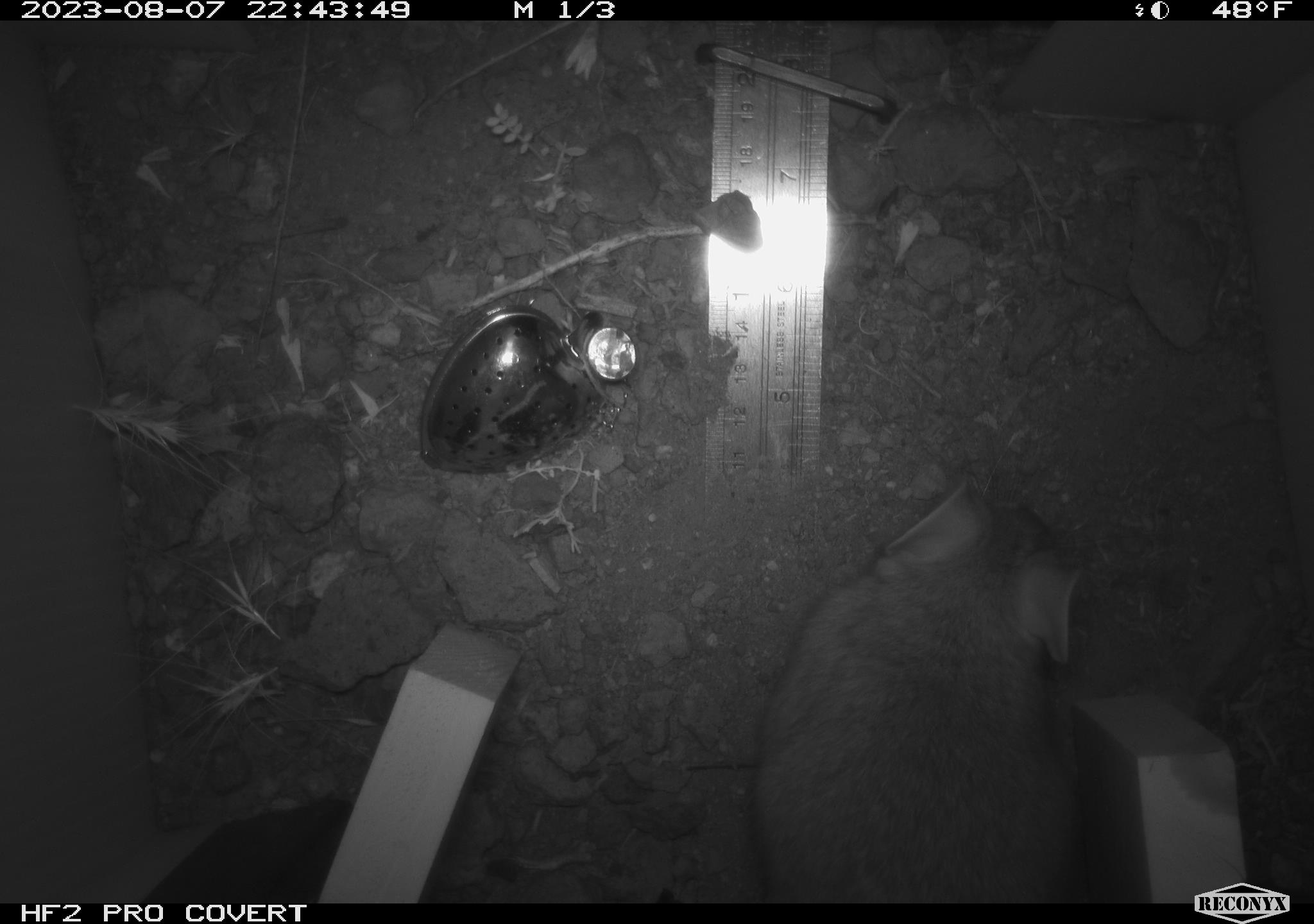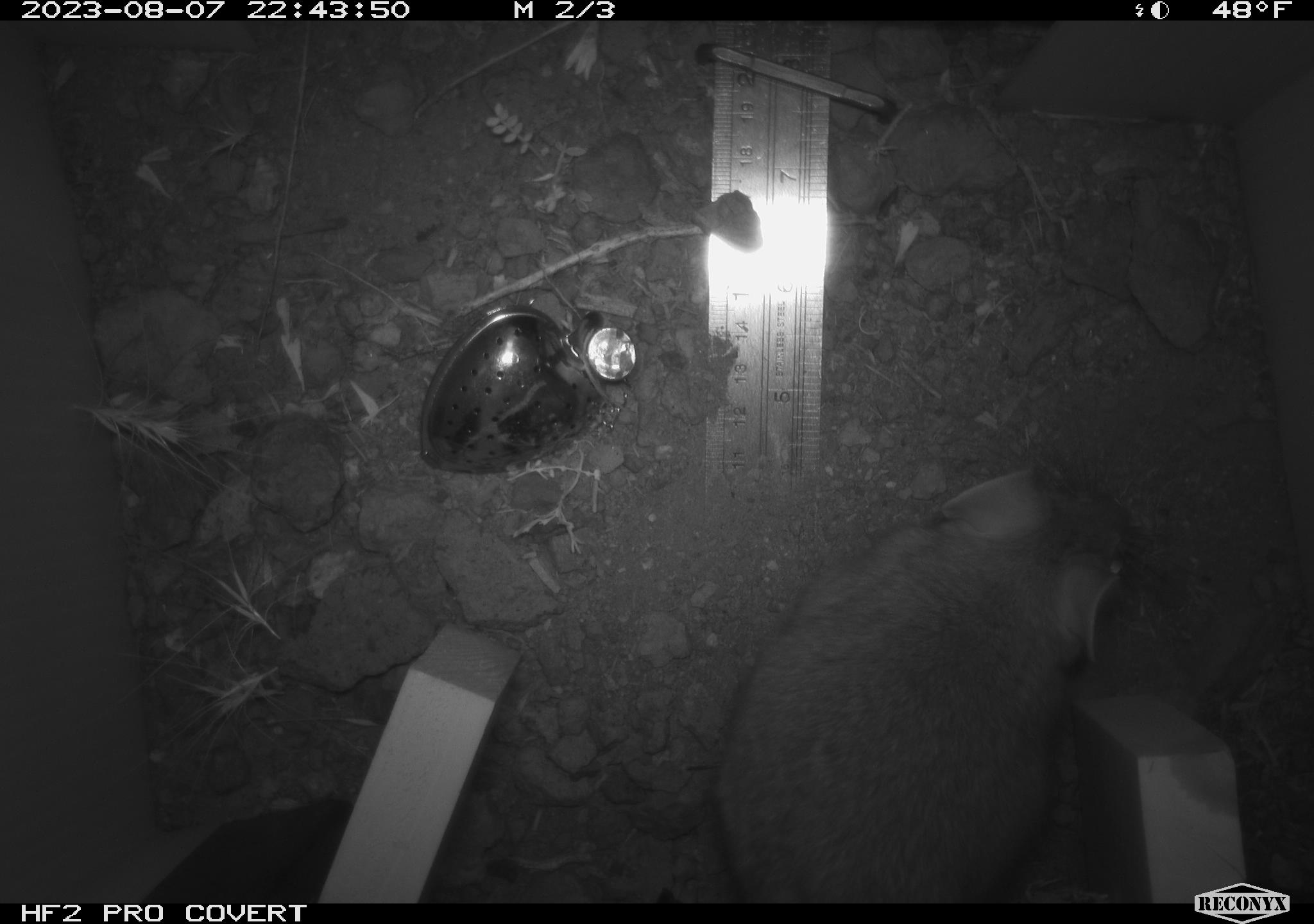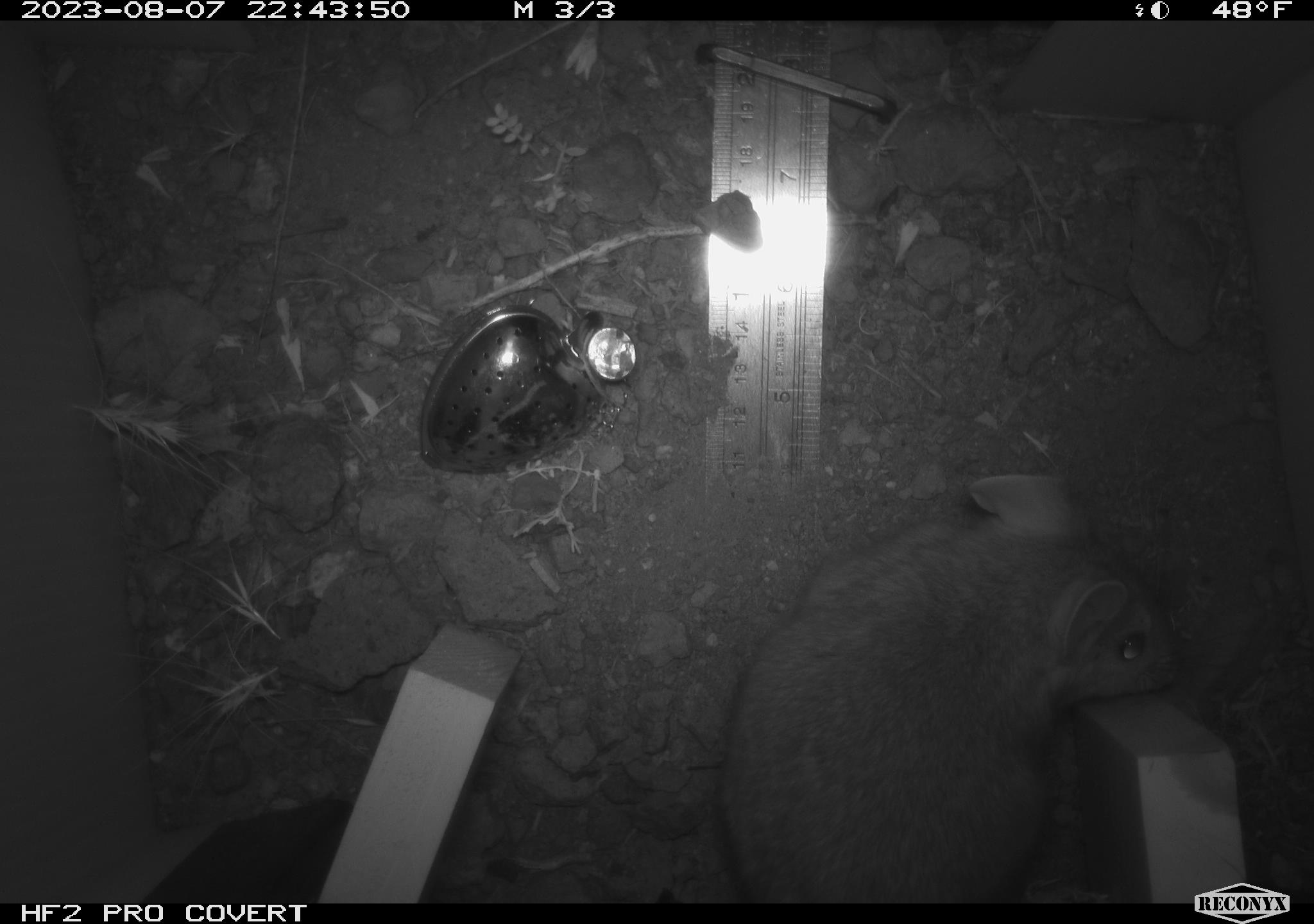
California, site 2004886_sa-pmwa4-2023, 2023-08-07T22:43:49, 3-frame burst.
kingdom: Animalia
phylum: Chordata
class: Mammalia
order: Rodentia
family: Cricetidae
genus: Neotoma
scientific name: Neotoma cinerea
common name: bushy-tailed woodrat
Bushy-tailed woodrat (Neotoma cinerea).